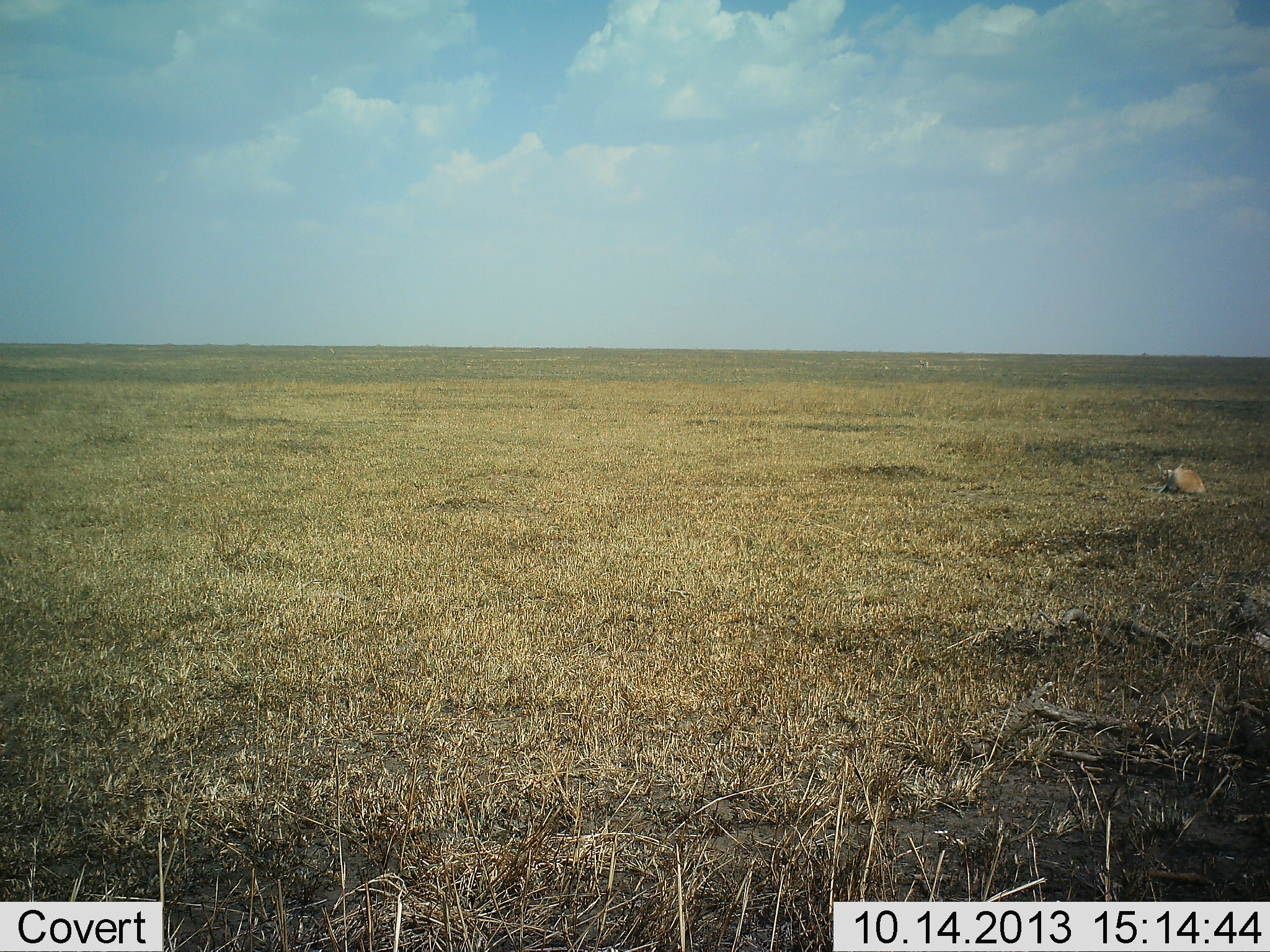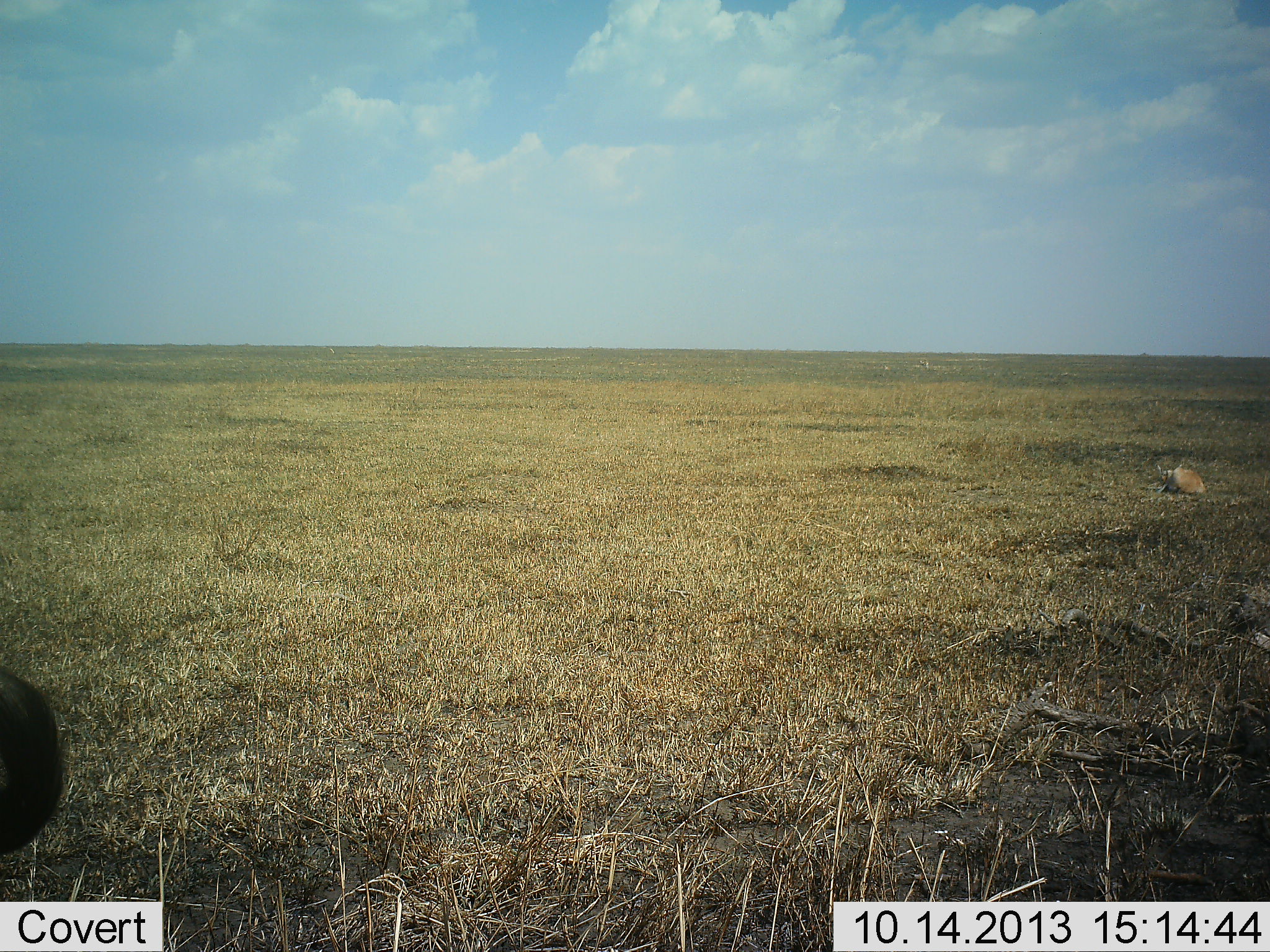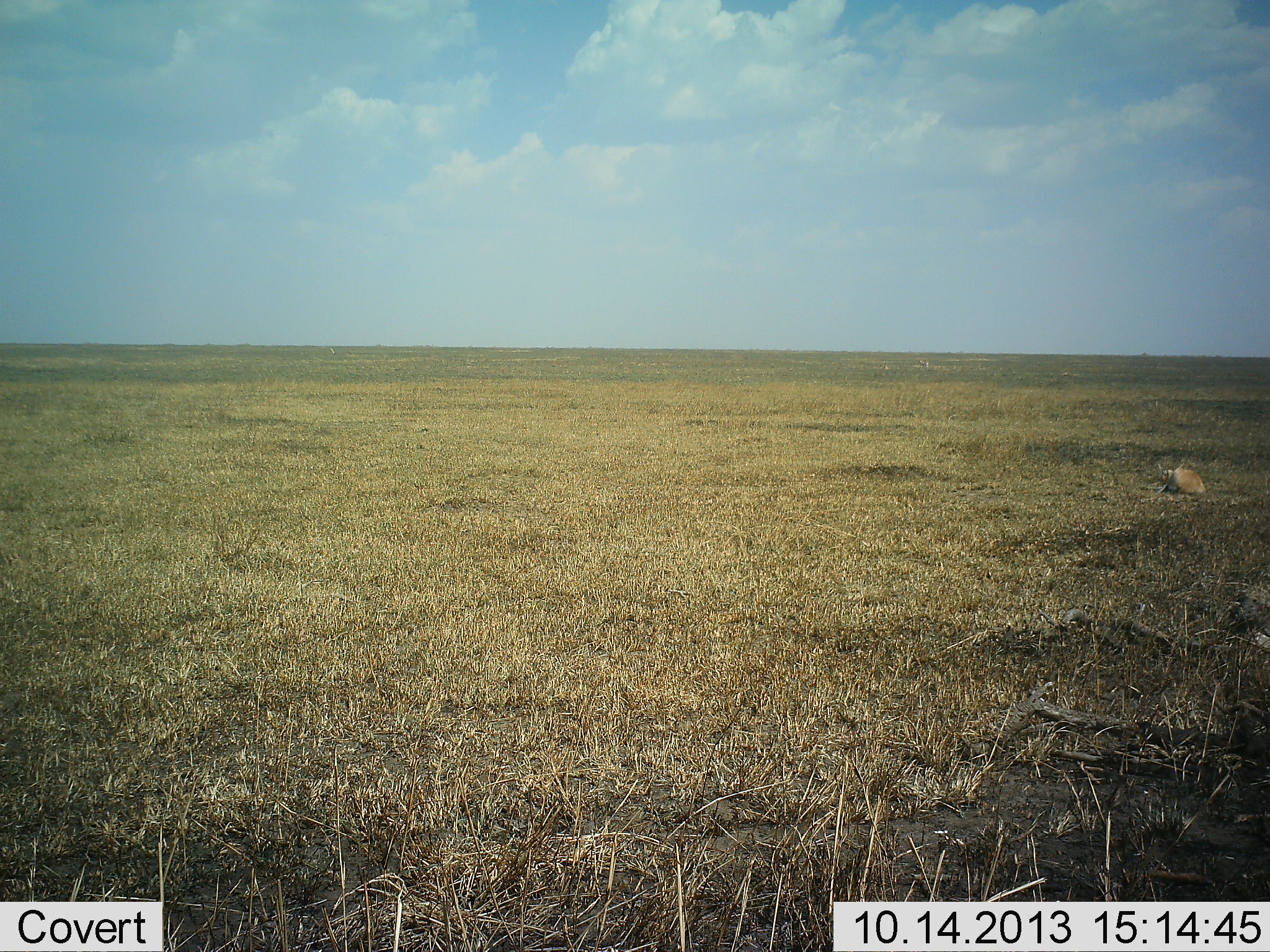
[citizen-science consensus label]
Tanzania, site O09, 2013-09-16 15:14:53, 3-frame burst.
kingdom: Animalia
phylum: Chordata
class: Mammalia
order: Artiodactyla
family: Bovidae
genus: Eudorcas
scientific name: Eudorcas thomsonii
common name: thomson's gazelle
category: gazellethomsons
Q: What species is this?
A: Gazellethomsons (thomson's gazelle) (Eudorcas thomsonii).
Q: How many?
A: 2.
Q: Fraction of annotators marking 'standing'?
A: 71%.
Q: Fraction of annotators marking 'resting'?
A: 100%.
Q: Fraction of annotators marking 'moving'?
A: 0%.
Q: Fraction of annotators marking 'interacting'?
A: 0%.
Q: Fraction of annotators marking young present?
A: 14%.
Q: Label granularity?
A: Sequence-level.